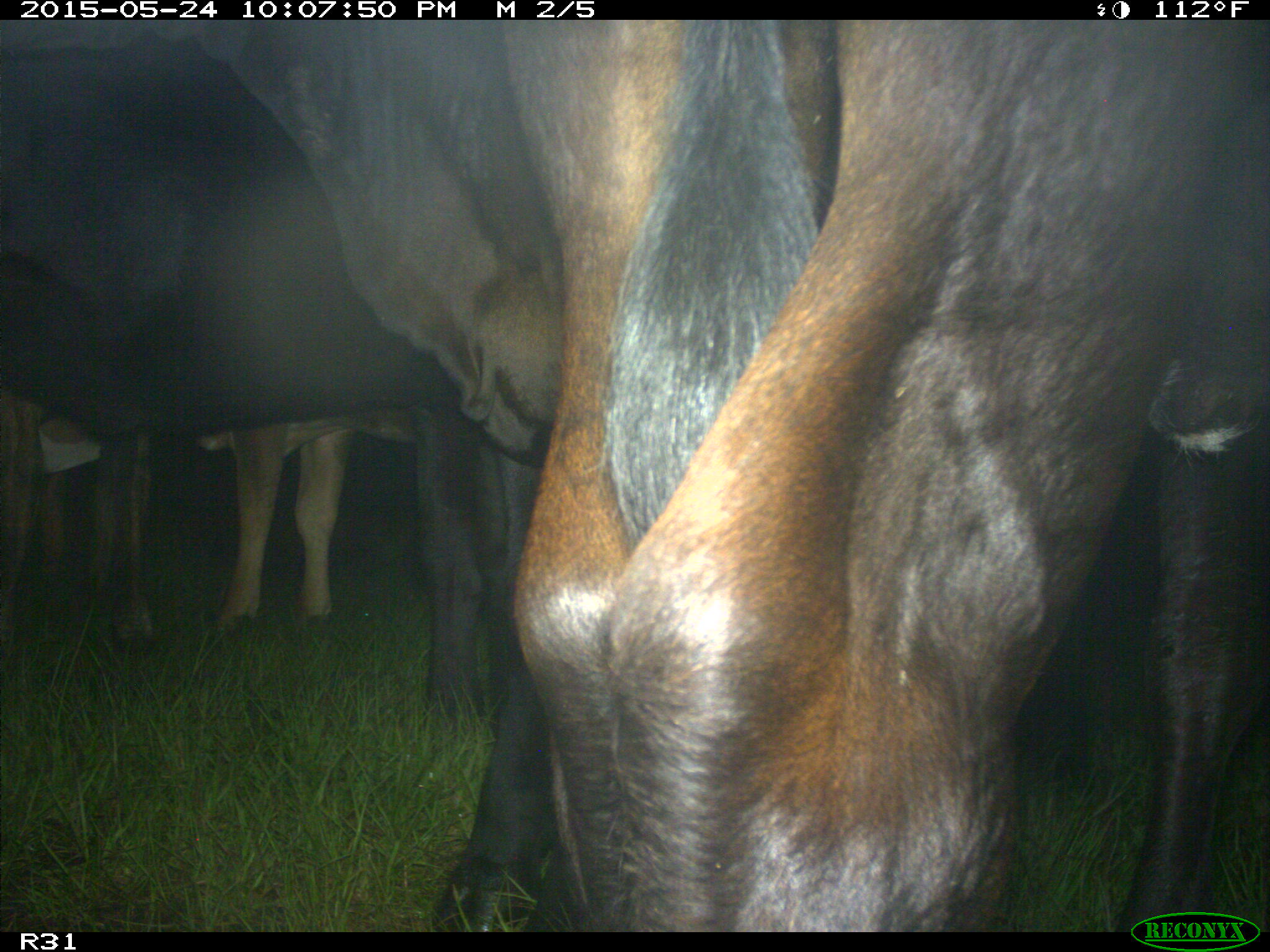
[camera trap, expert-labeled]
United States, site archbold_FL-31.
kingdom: Animalia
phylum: Chordata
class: Mammalia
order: Artiodactyla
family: Bovidae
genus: Bos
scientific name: Bos taurus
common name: domestic cow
Bos taurus (domestic cow).